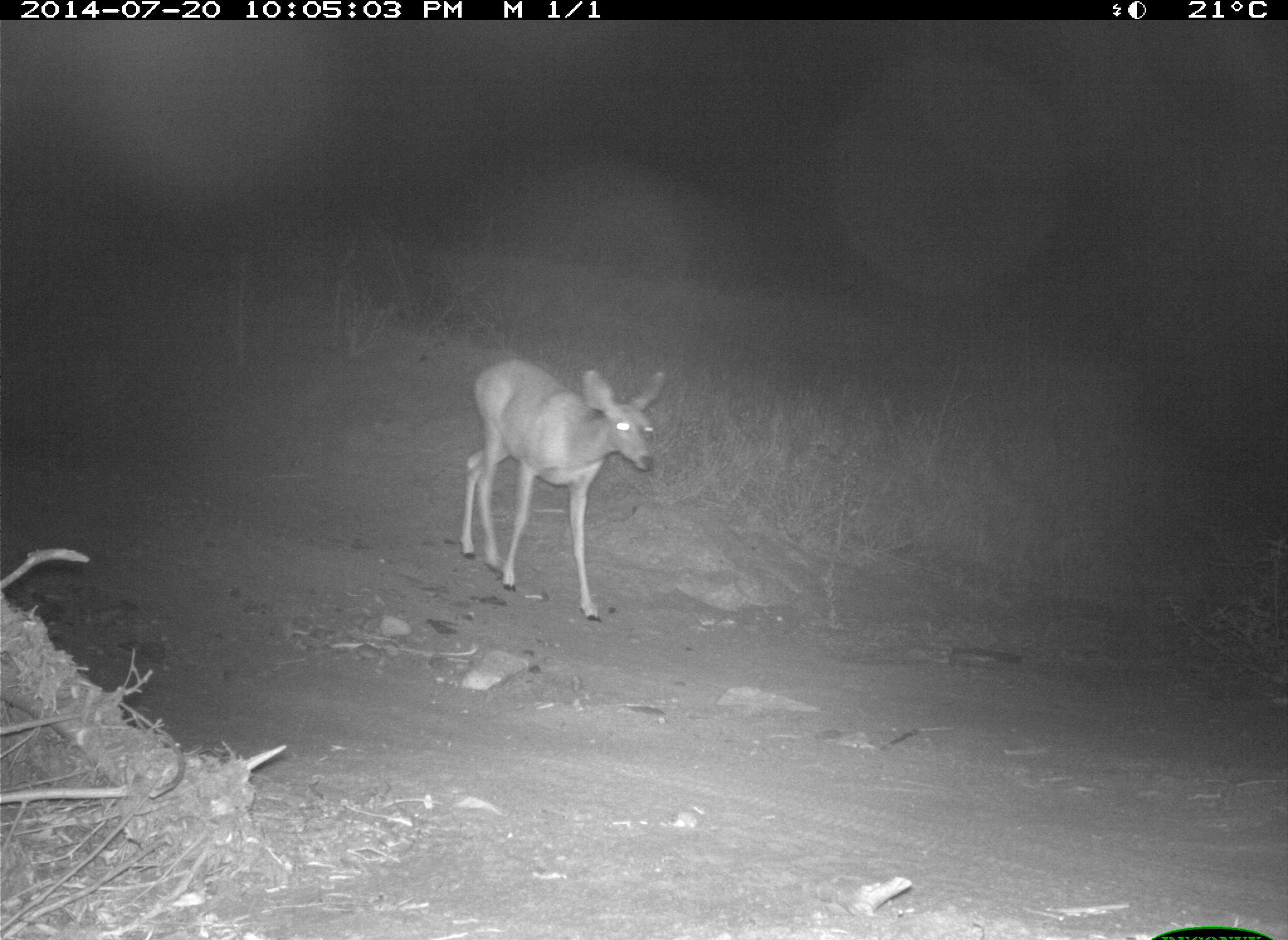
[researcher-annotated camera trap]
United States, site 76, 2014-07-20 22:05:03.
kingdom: Animalia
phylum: Chordata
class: Mammalia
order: Artiodactyla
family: Cervidae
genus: Odocoileus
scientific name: Odocoileus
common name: deer